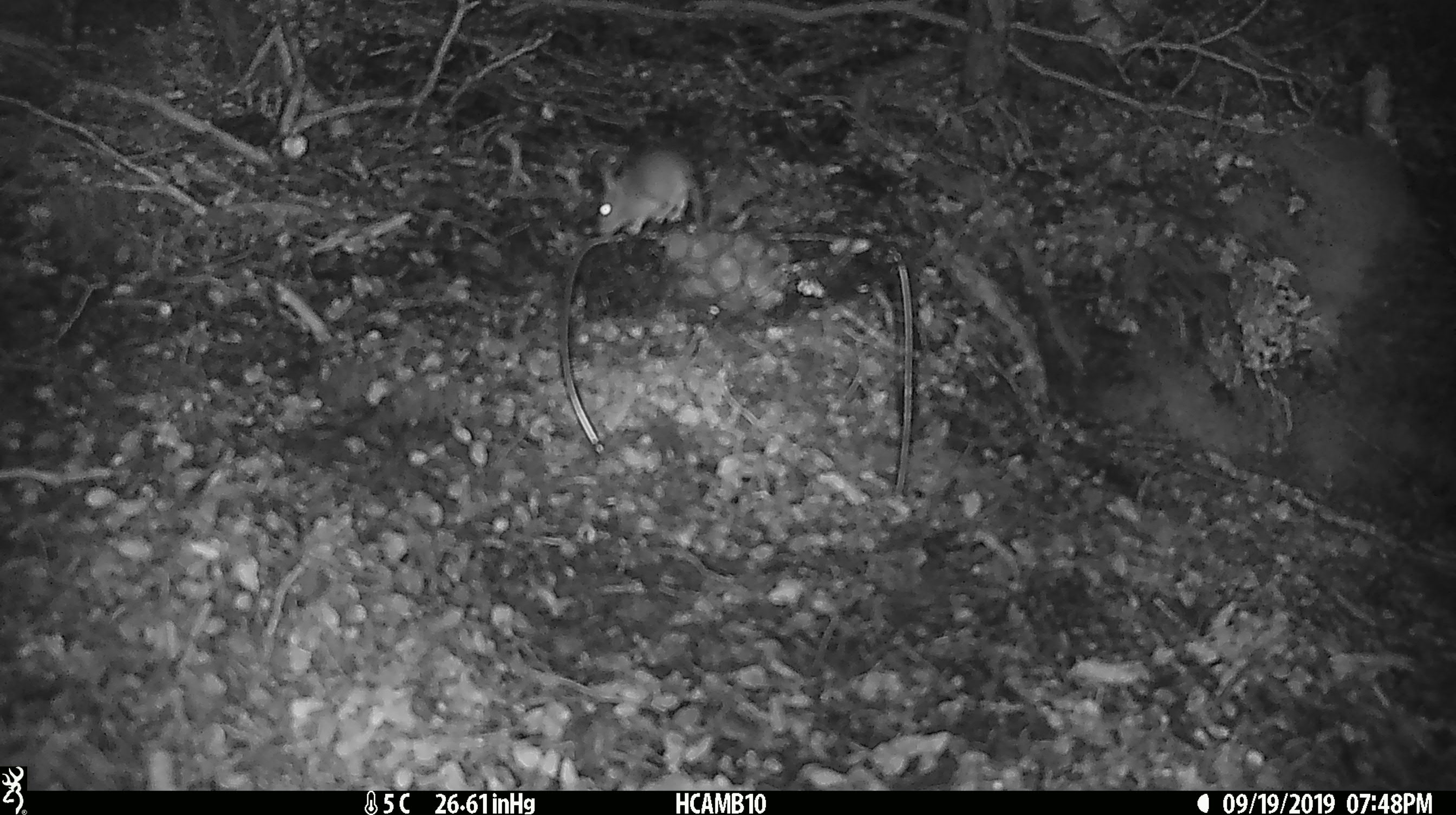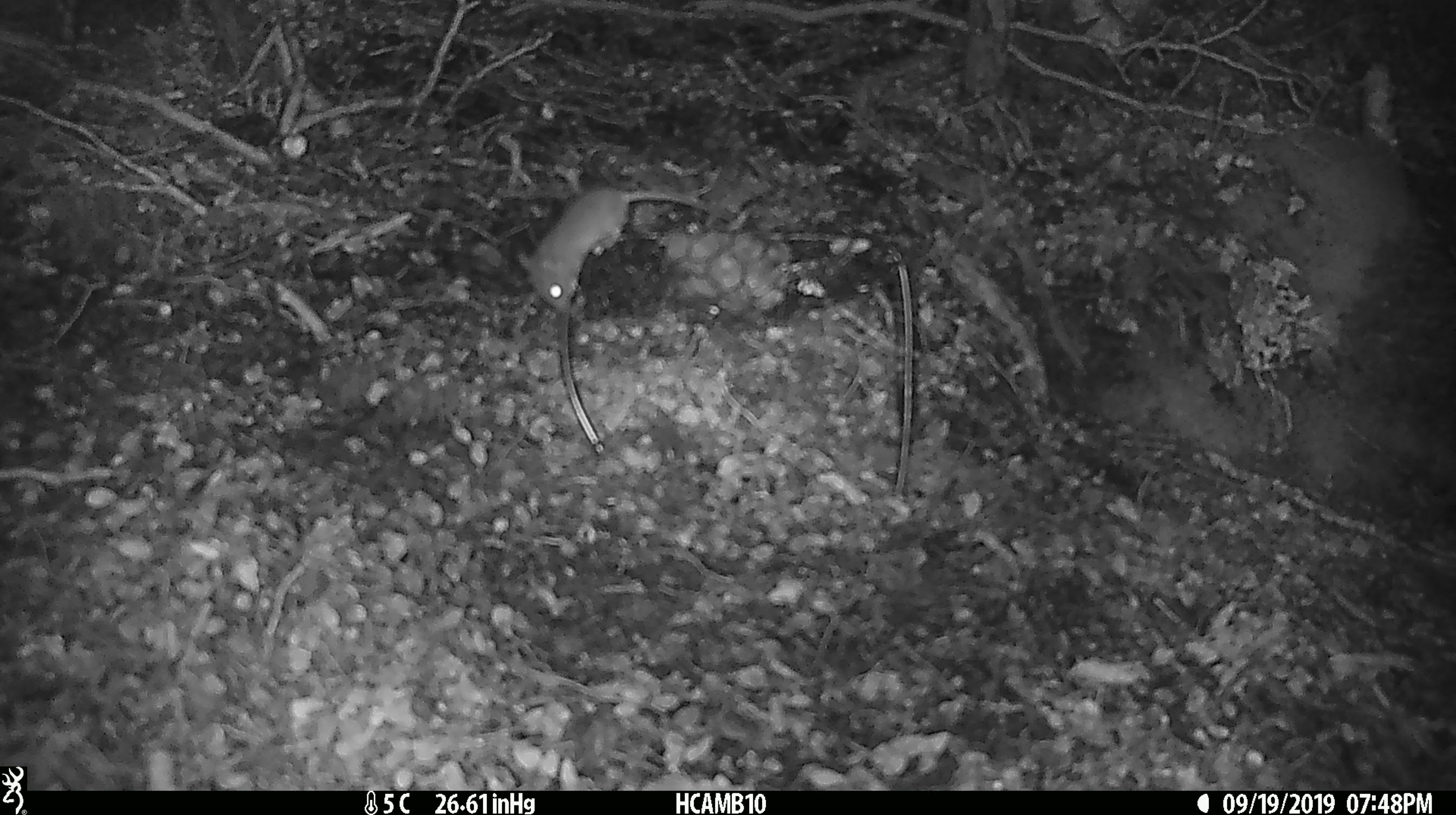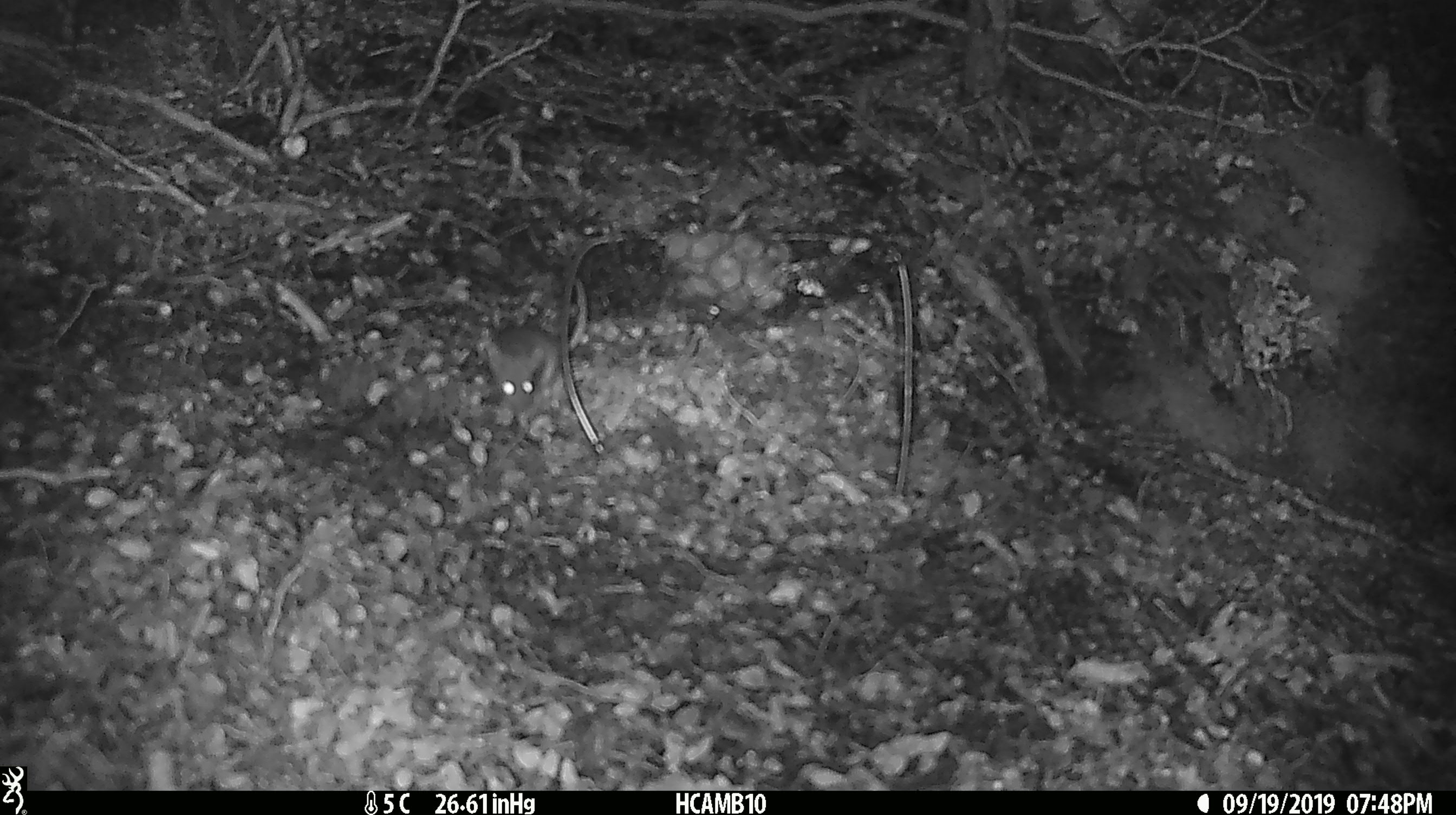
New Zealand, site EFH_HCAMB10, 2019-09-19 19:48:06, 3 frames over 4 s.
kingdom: Animalia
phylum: Chordata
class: Mammalia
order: Rodentia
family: Muridae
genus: Mus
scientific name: Mus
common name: mouse